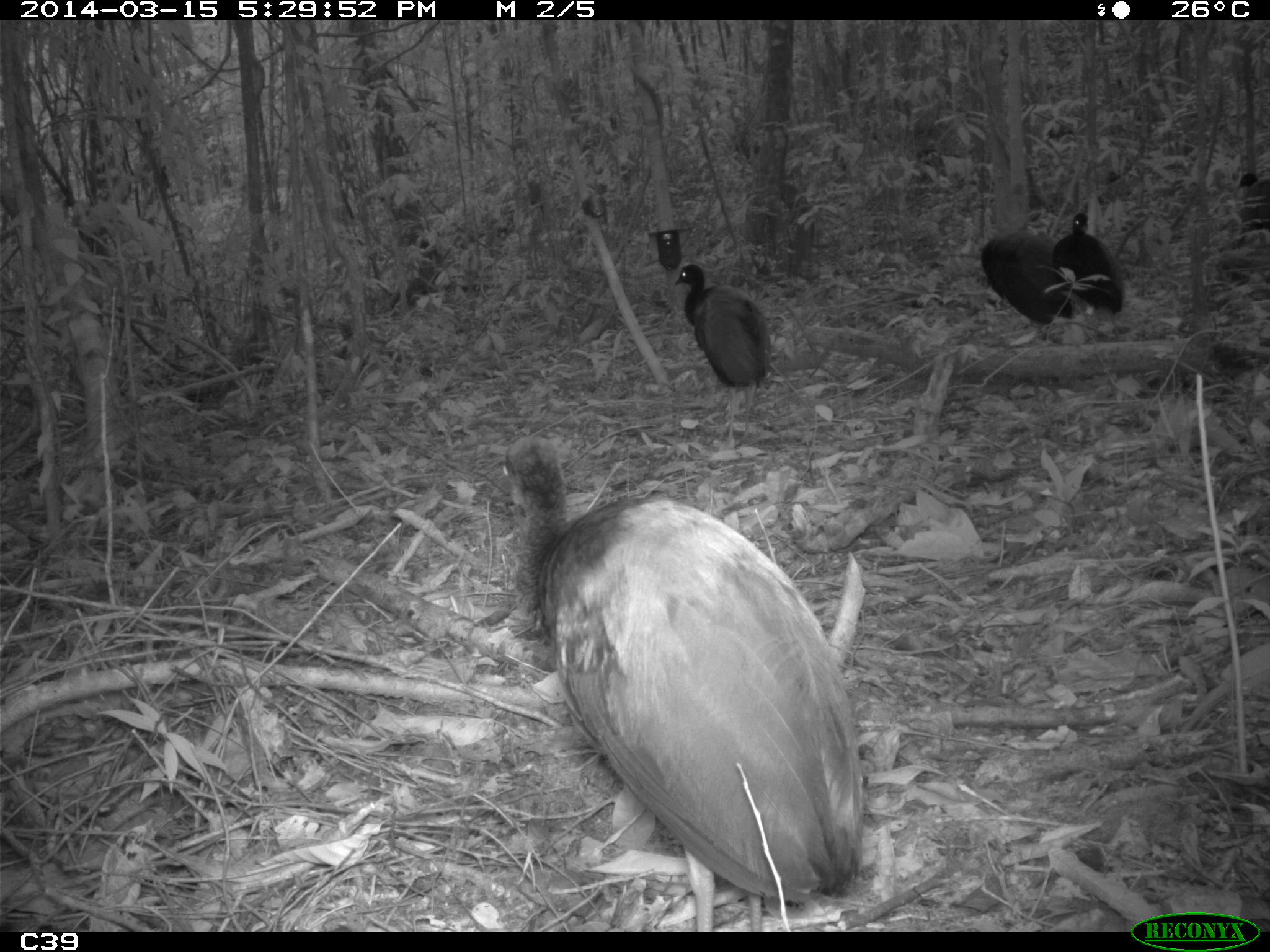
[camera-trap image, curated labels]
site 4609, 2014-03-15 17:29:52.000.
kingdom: Animalia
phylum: Chordata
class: Aves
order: Gruiformes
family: Psophiidae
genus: Psophia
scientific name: Psophia crepitans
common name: gray-winged trumpeter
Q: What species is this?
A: Psophia crepitans (gray-winged trumpeter).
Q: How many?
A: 8.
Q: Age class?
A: Adult.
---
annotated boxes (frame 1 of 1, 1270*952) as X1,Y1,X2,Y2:
psophia crepitans: 498,436,864,930; 670,261,772,450; 979,230,1074,323; 1051,212,1122,315; 1232,170,1268,247